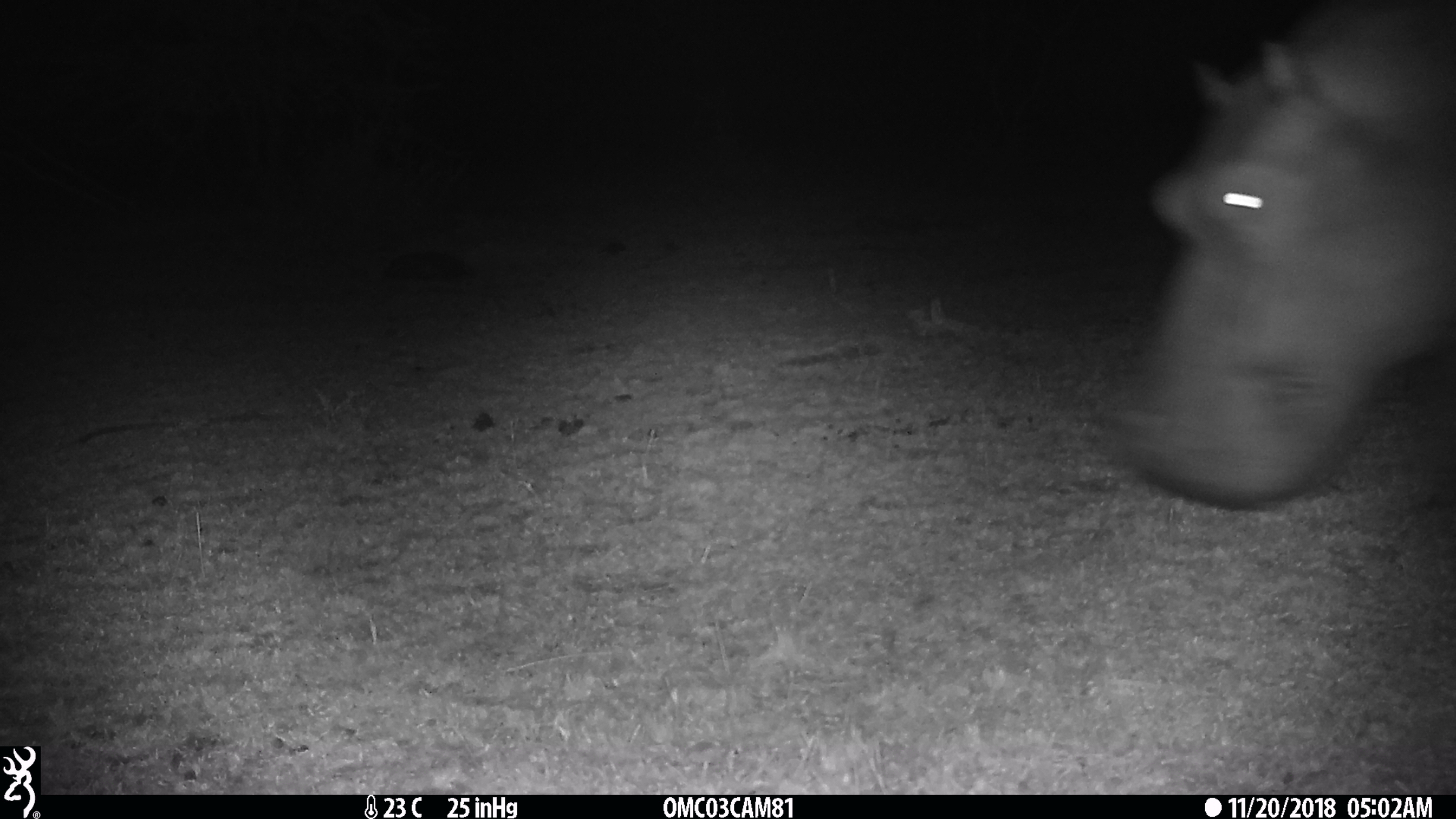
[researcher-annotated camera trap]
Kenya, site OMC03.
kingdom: Animalia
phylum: Chordata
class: Mammalia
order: Artiodactyla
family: Hippopotamidae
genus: Hippopotamus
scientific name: Hippopotamus amphibius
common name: hippopotamus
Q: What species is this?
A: Hippopotamus (Hippopotamus amphibius).